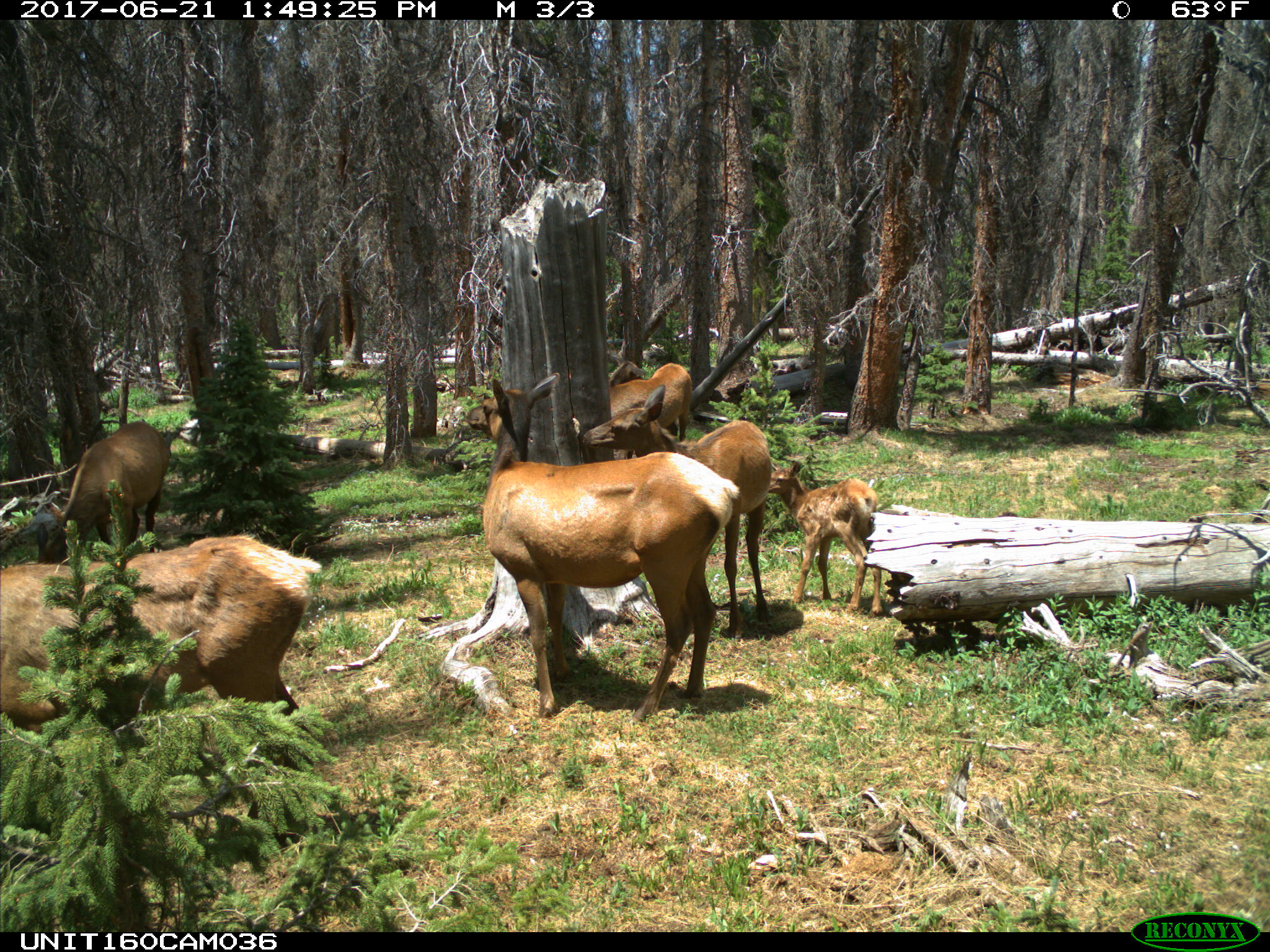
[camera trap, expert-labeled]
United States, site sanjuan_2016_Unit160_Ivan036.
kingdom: Animalia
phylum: Chordata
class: Mammalia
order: Artiodactyla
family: Cervidae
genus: Cervus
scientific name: Cervus elaphus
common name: red deer